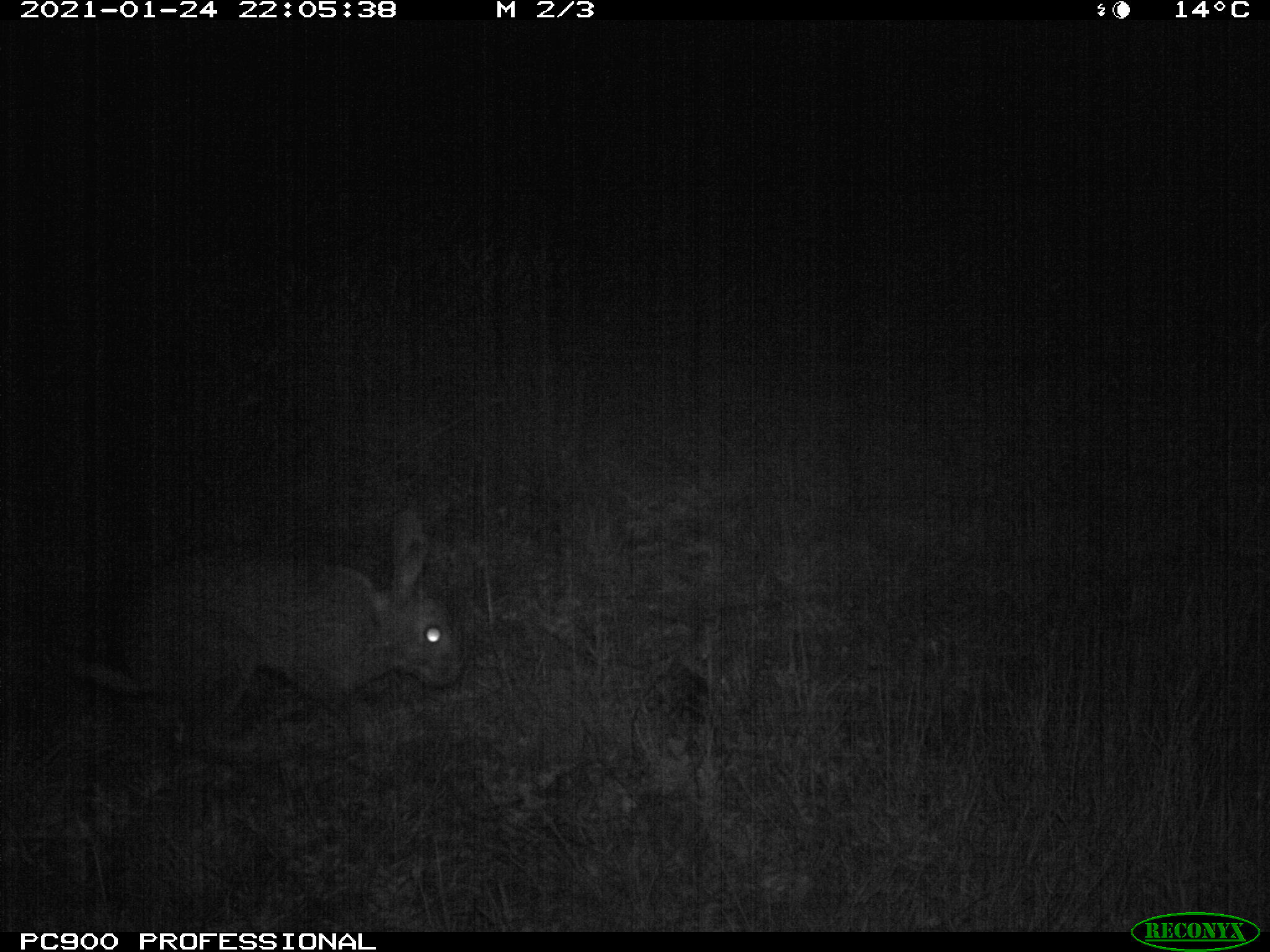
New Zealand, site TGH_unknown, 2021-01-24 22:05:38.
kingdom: Animalia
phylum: Chordata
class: Mammalia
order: Lagomorpha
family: Leporidae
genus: Oryctolagus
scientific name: Oryctolagus cuniculus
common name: european rabbit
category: rabbit